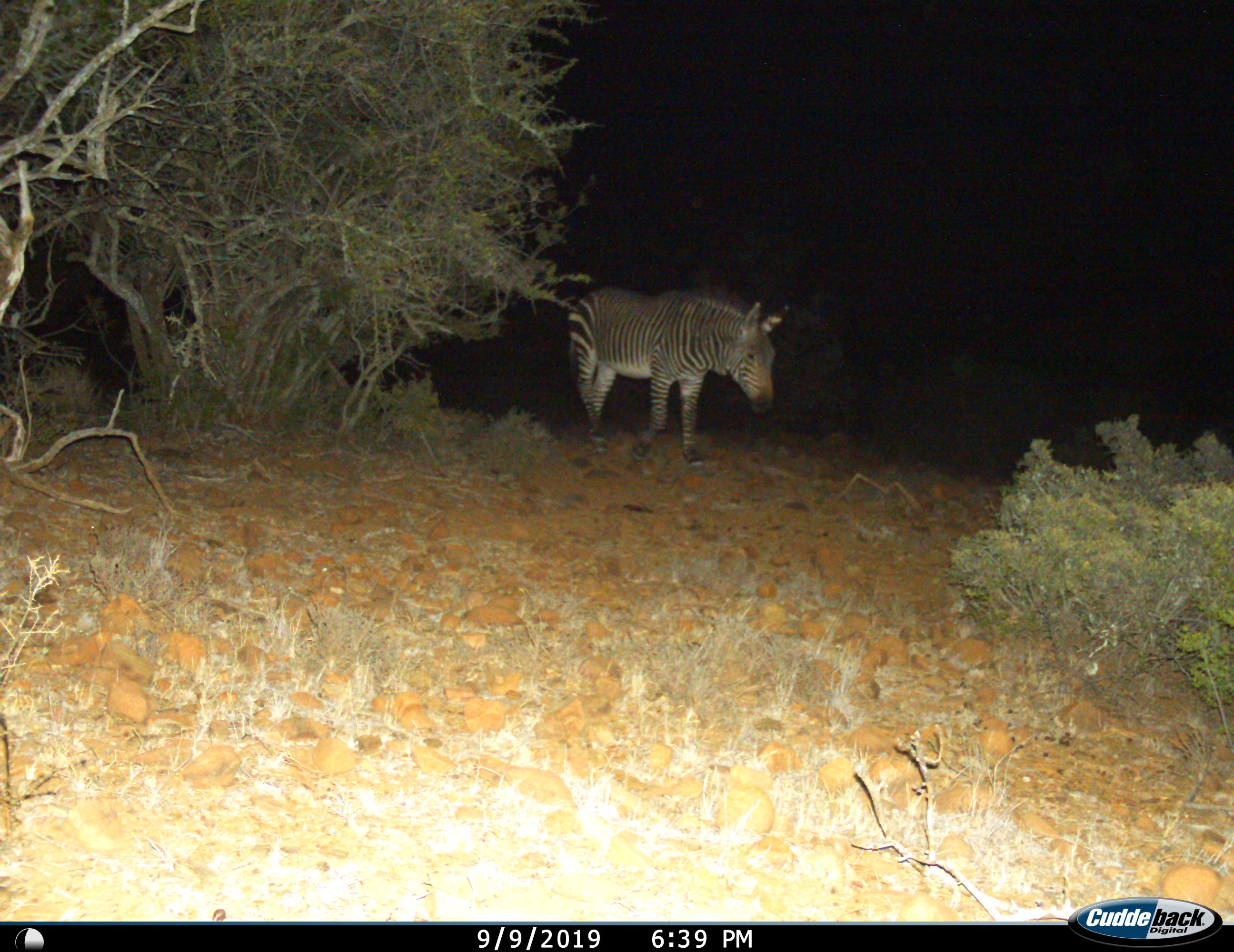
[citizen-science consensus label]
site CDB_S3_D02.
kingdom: Animalia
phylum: Chordata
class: Mammalia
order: Perissodactyla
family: Equidae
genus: Equus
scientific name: Equus zebra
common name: mountain zebra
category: zebramountain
Zebramountain (mountain zebra) (Equus zebra), count 1. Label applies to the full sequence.